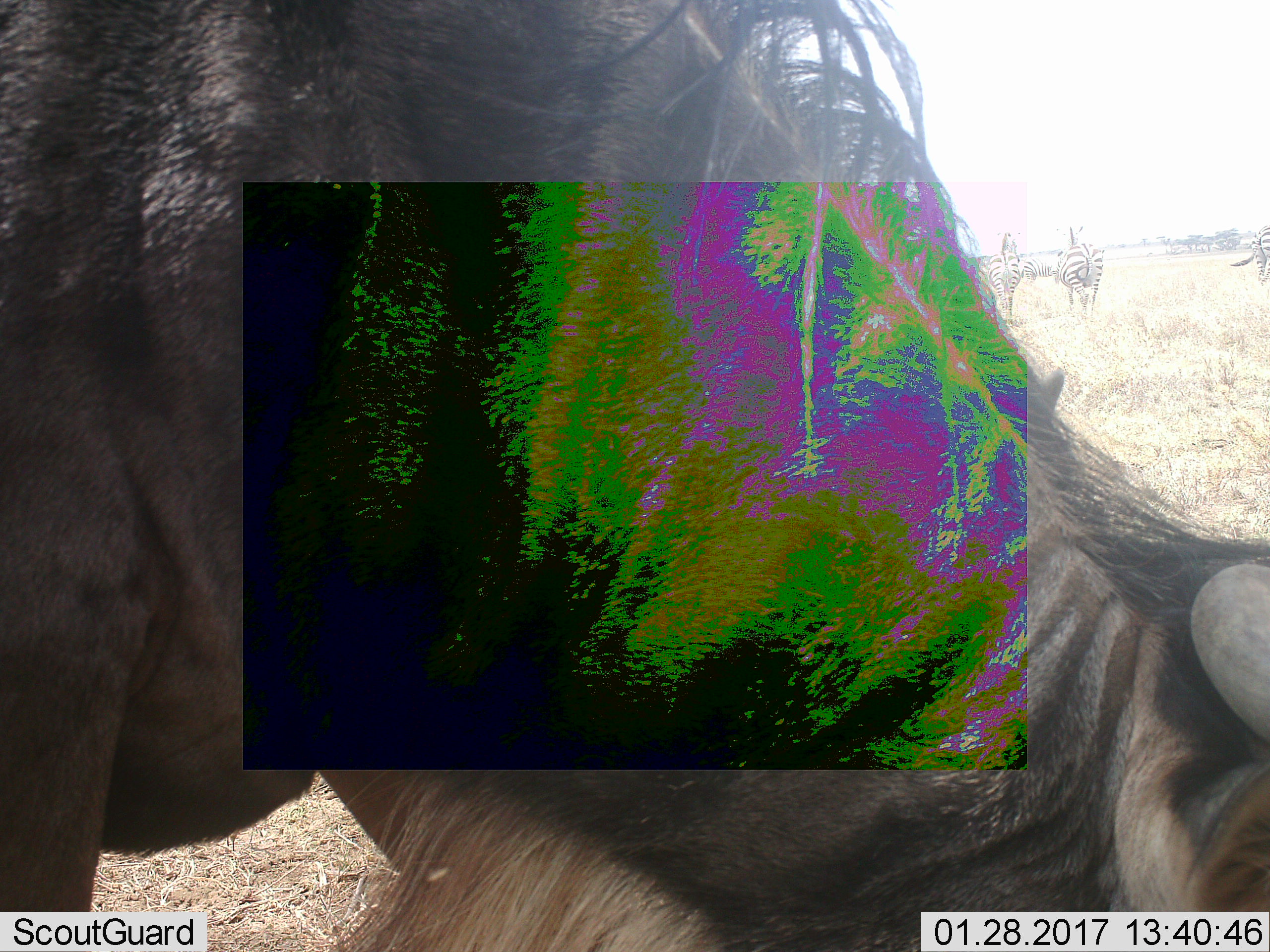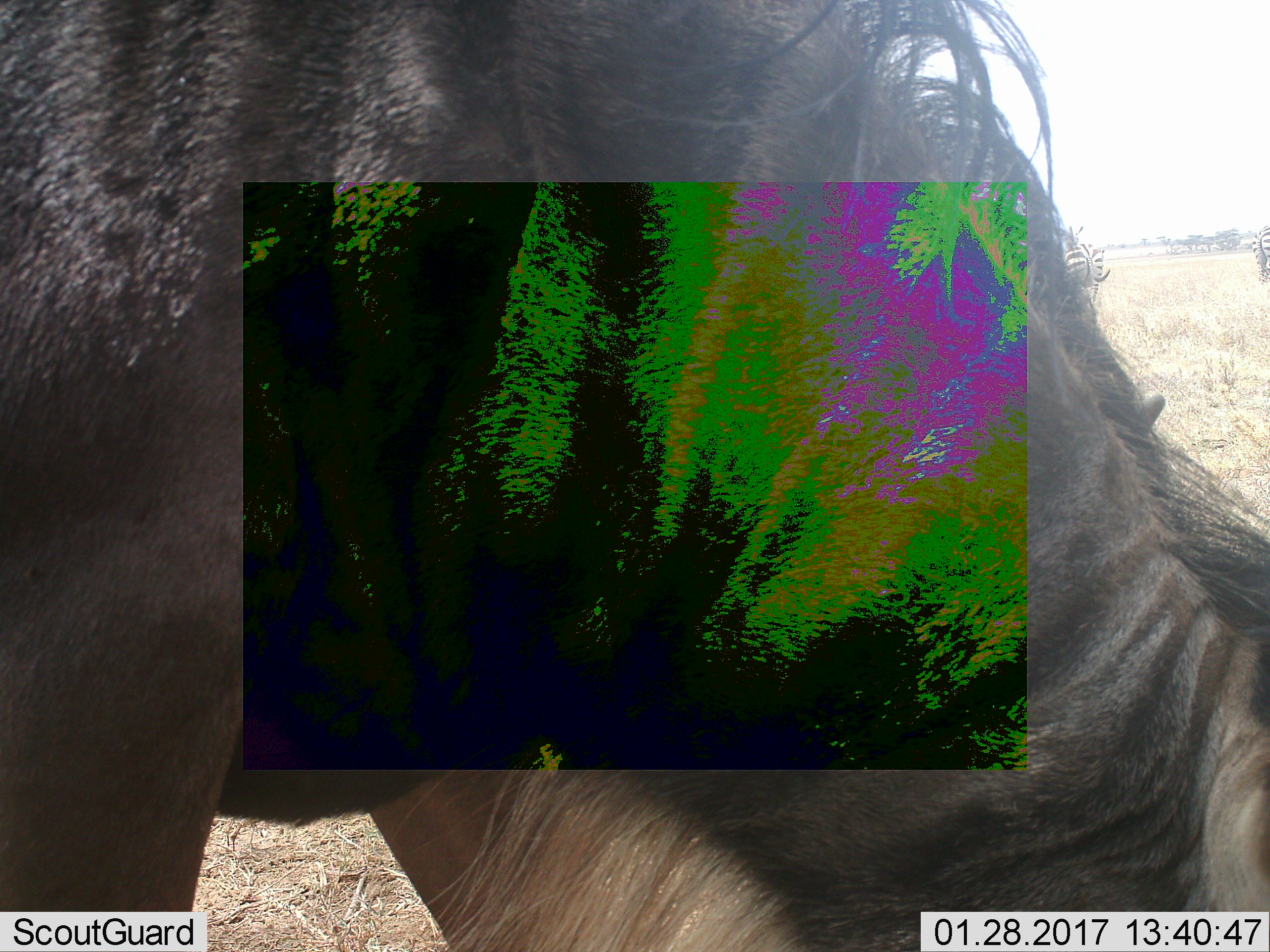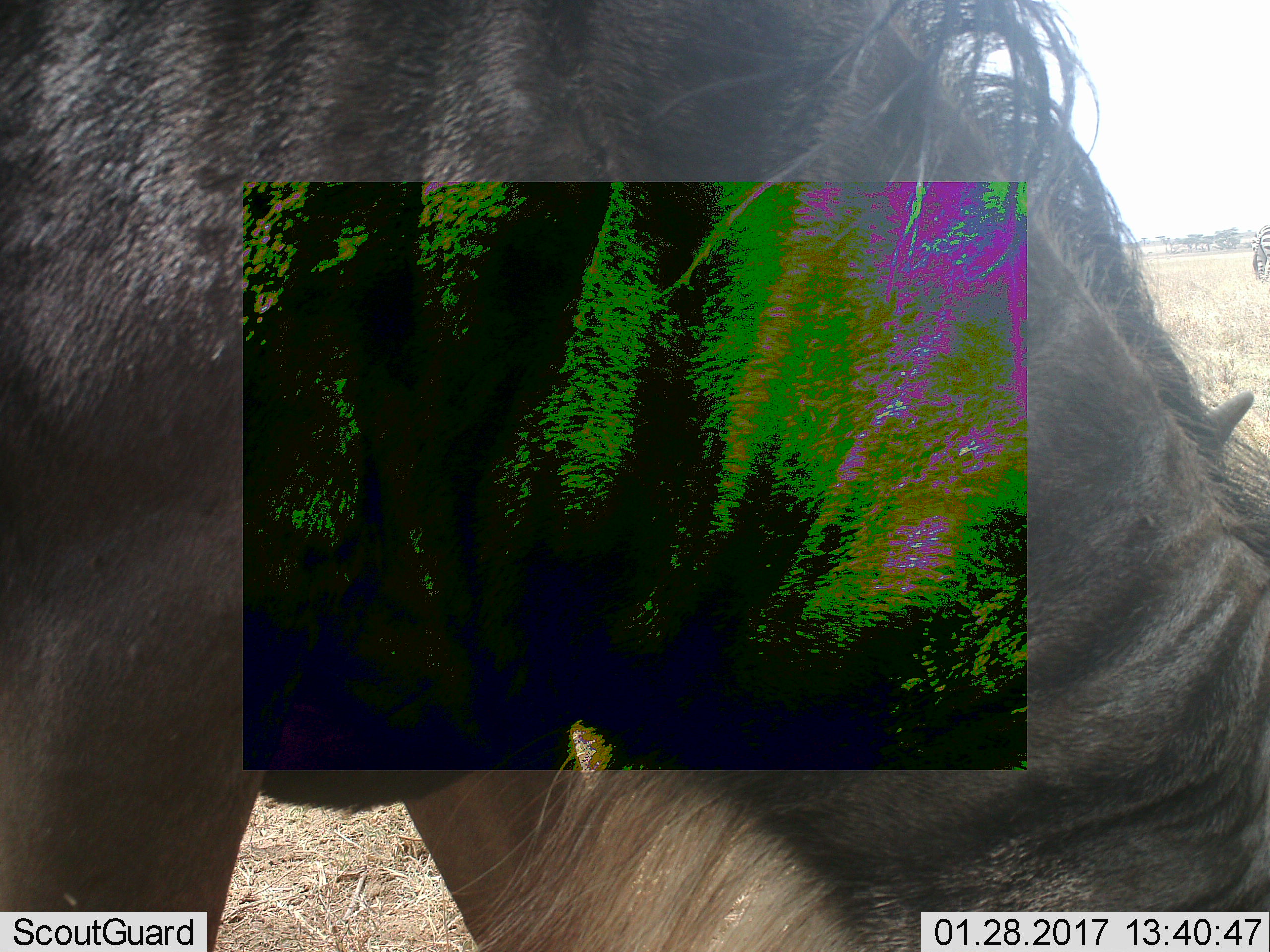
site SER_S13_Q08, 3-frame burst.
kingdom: Animalia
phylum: Chordata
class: Mammalia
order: Artiodactyla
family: Bovidae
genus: Connochaetes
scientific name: Connochaetes taurinus taurinus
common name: blue wildebeest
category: wildebeestblue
Wildebeestblue (blue wildebeest) (Connochaetes taurinus taurinus), count 1. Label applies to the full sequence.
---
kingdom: Animalia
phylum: Chordata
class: Mammalia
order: Perissodactyla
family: Equidae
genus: Equus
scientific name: Equus quagga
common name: plains zebra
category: zebraplains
Zebraplains (plains zebra) (Equus quagga), count 5. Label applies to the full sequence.